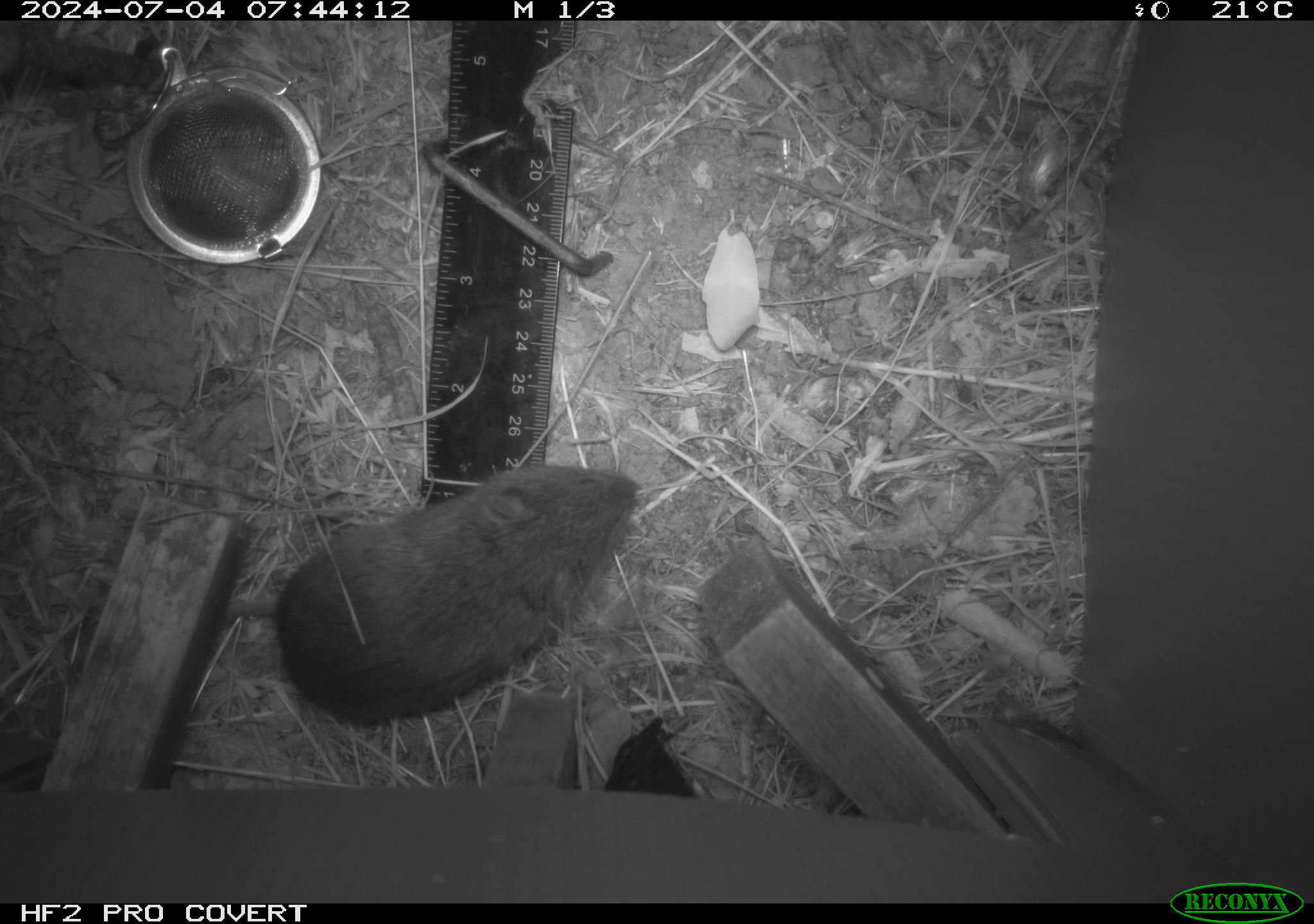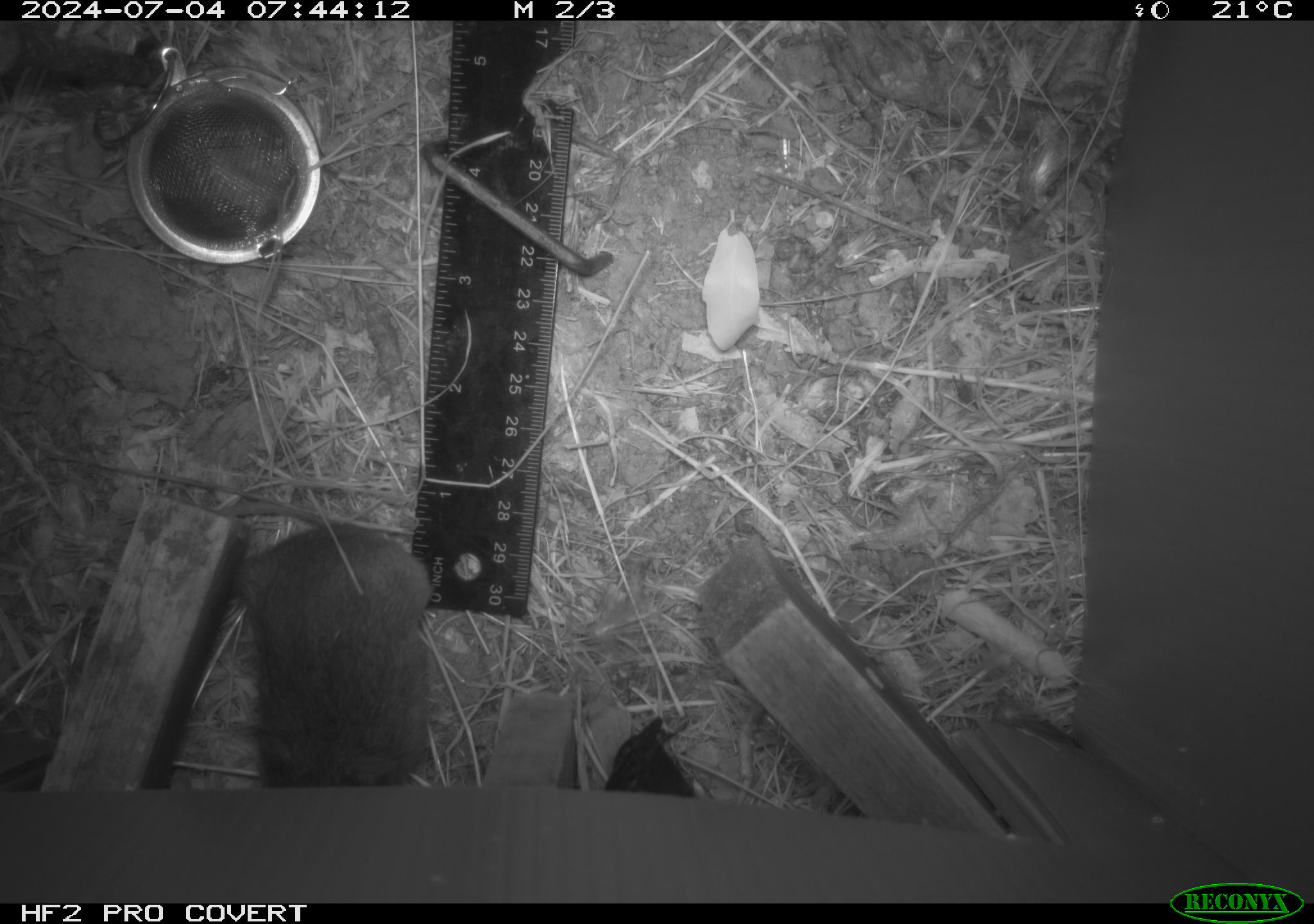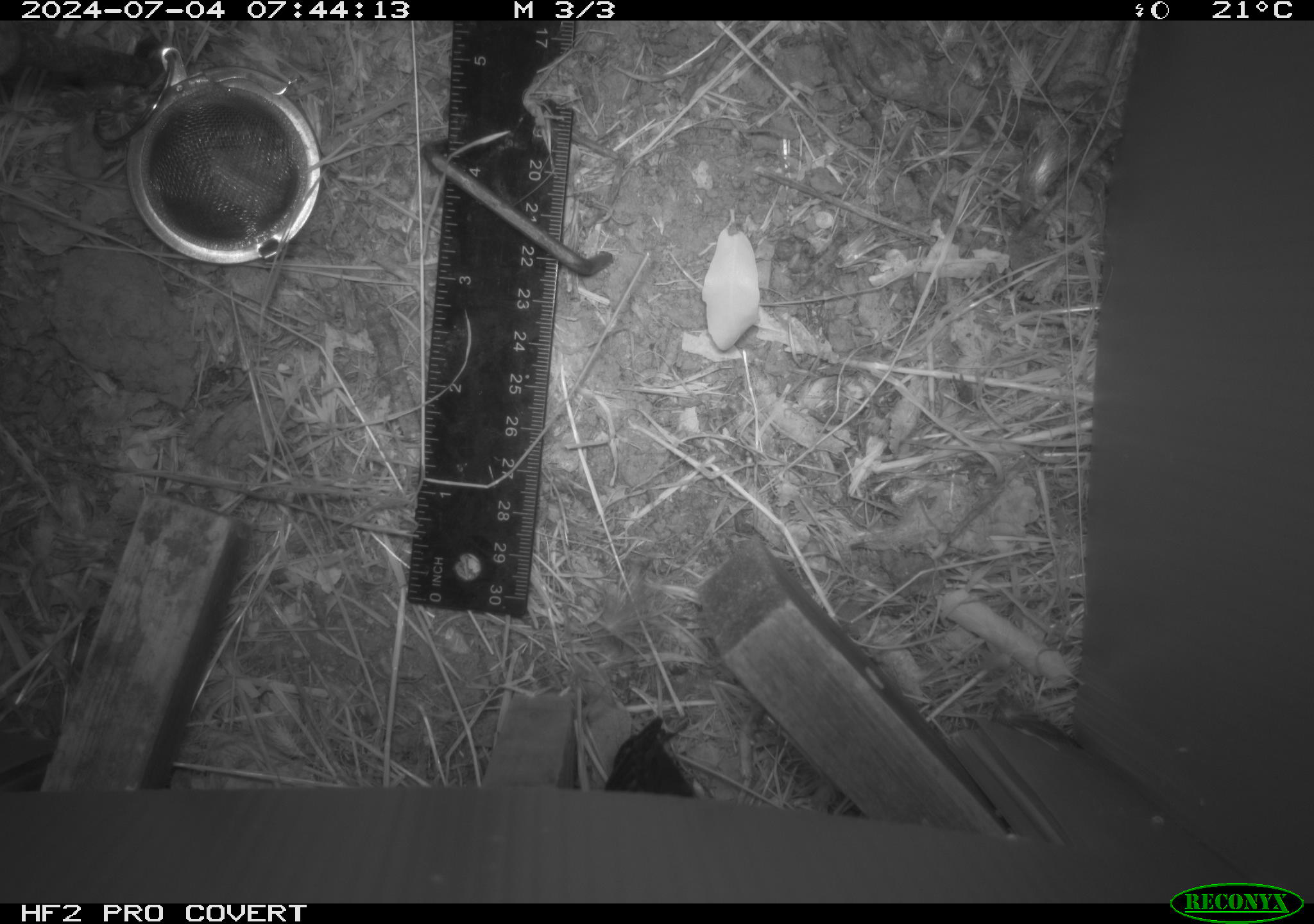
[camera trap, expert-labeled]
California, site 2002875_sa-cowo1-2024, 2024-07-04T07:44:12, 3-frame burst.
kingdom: Animalia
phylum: Chordata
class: Mammalia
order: Rodentia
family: Cricetidae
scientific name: Arvicolinae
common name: voles, lemmings, and muskrats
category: arvicolinae subfamily